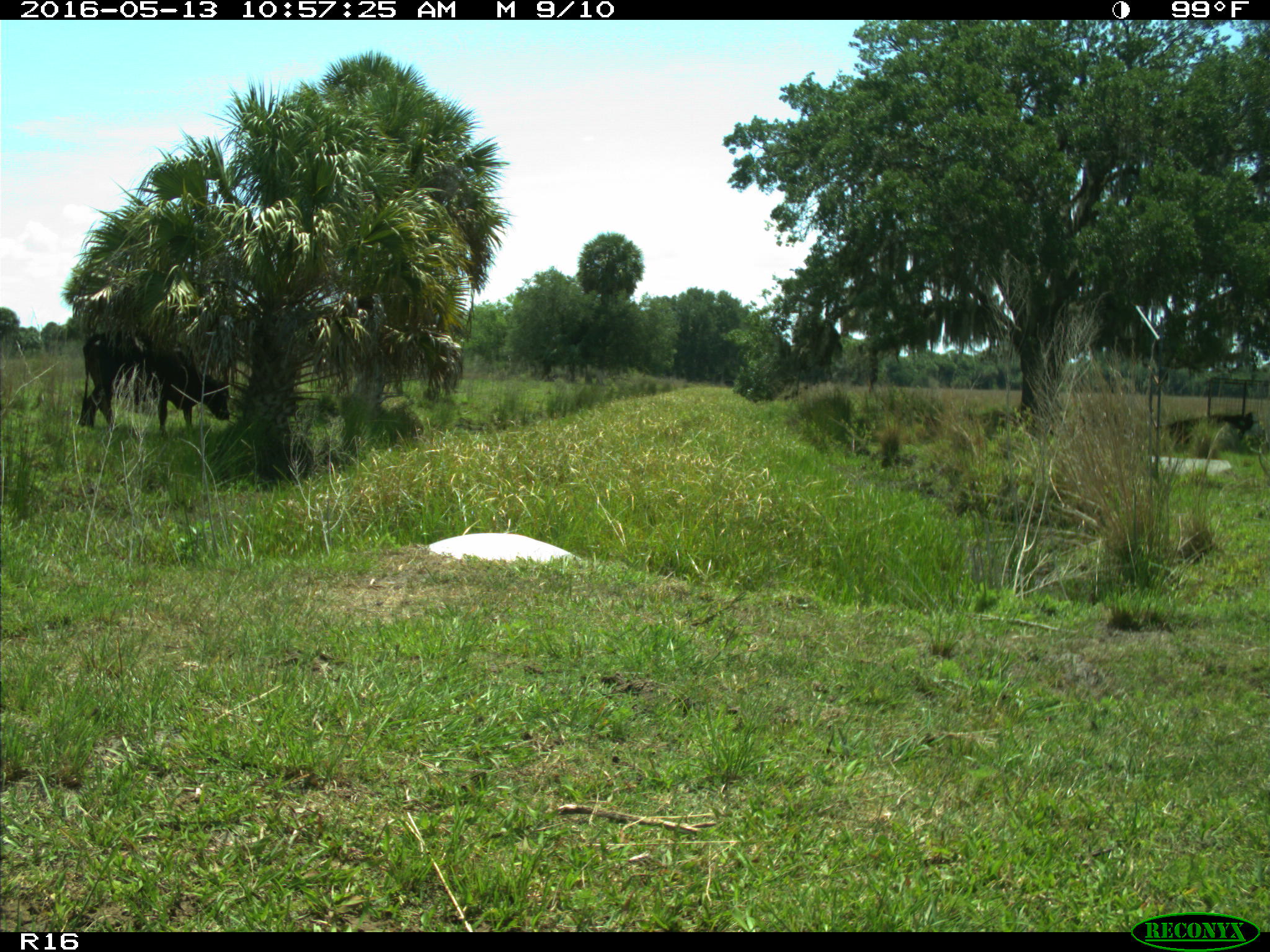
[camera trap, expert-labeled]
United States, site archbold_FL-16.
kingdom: Animalia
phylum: Chordata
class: Mammalia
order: Artiodactyla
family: Bovidae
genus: Bos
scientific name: Bos taurus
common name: domestic cow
Bos taurus (domestic cow).